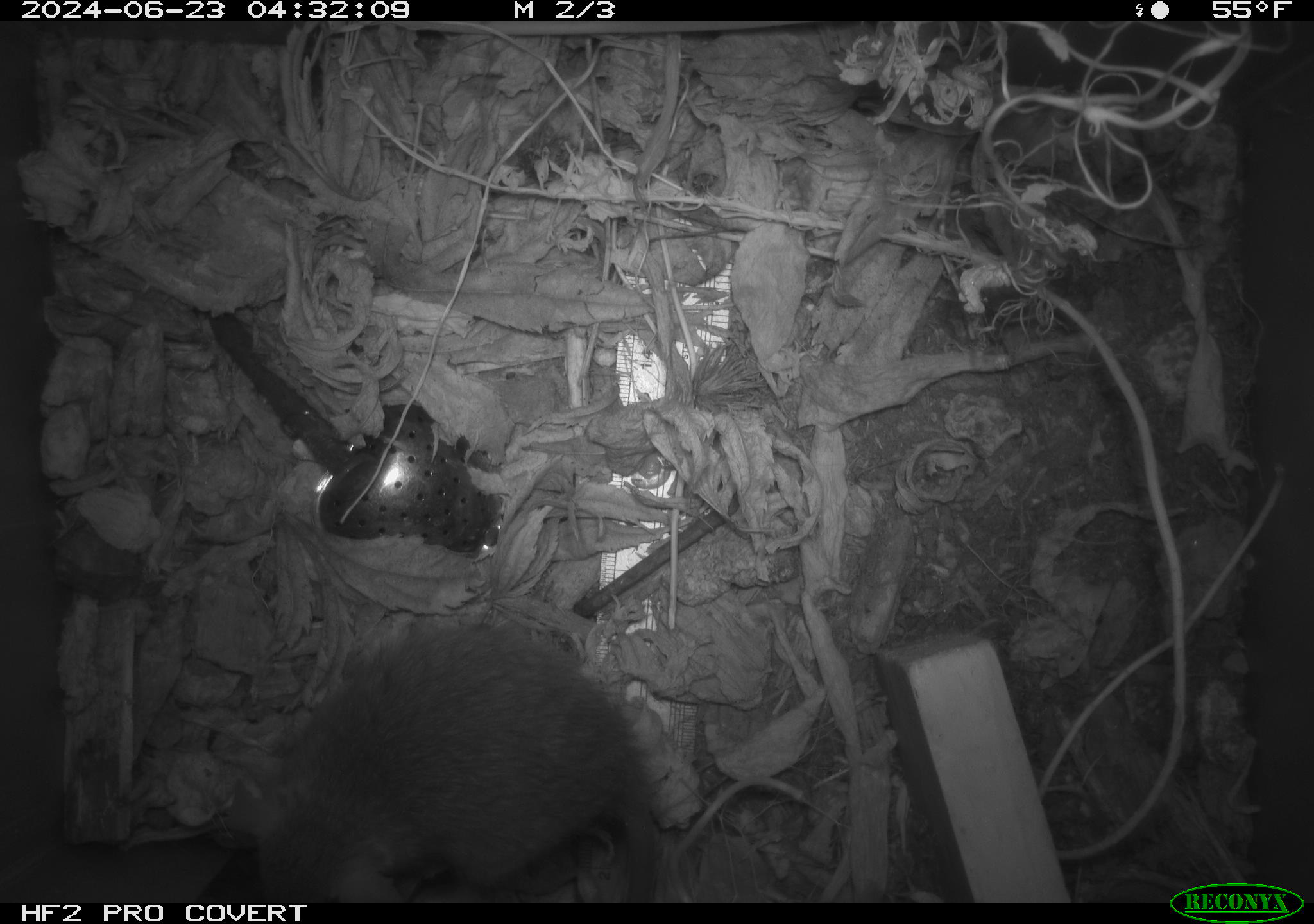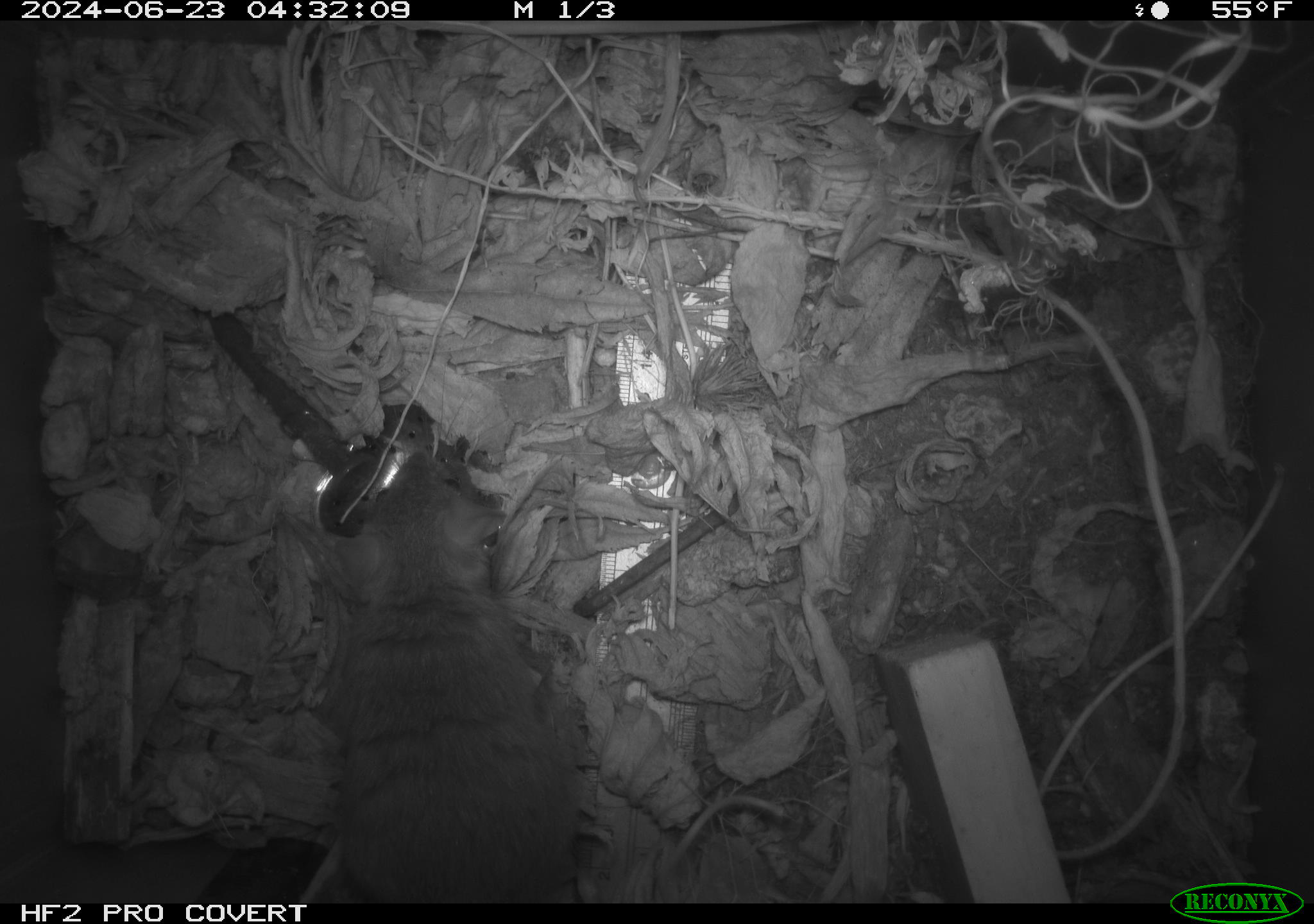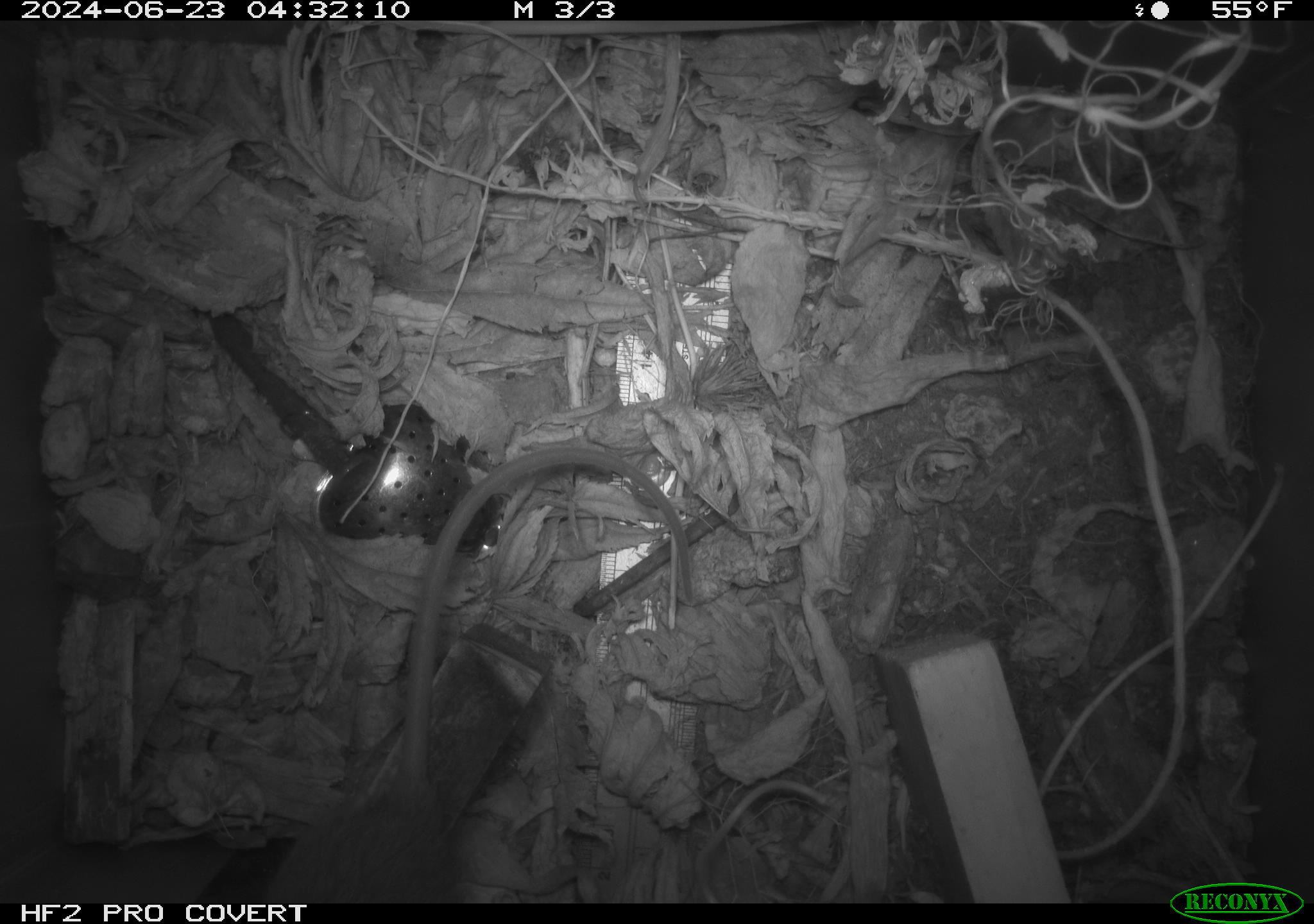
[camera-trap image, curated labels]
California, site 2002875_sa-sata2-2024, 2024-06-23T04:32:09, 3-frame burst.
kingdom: Animalia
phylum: Chordata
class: Mammalia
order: Rodentia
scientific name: Rodentia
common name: mouse species